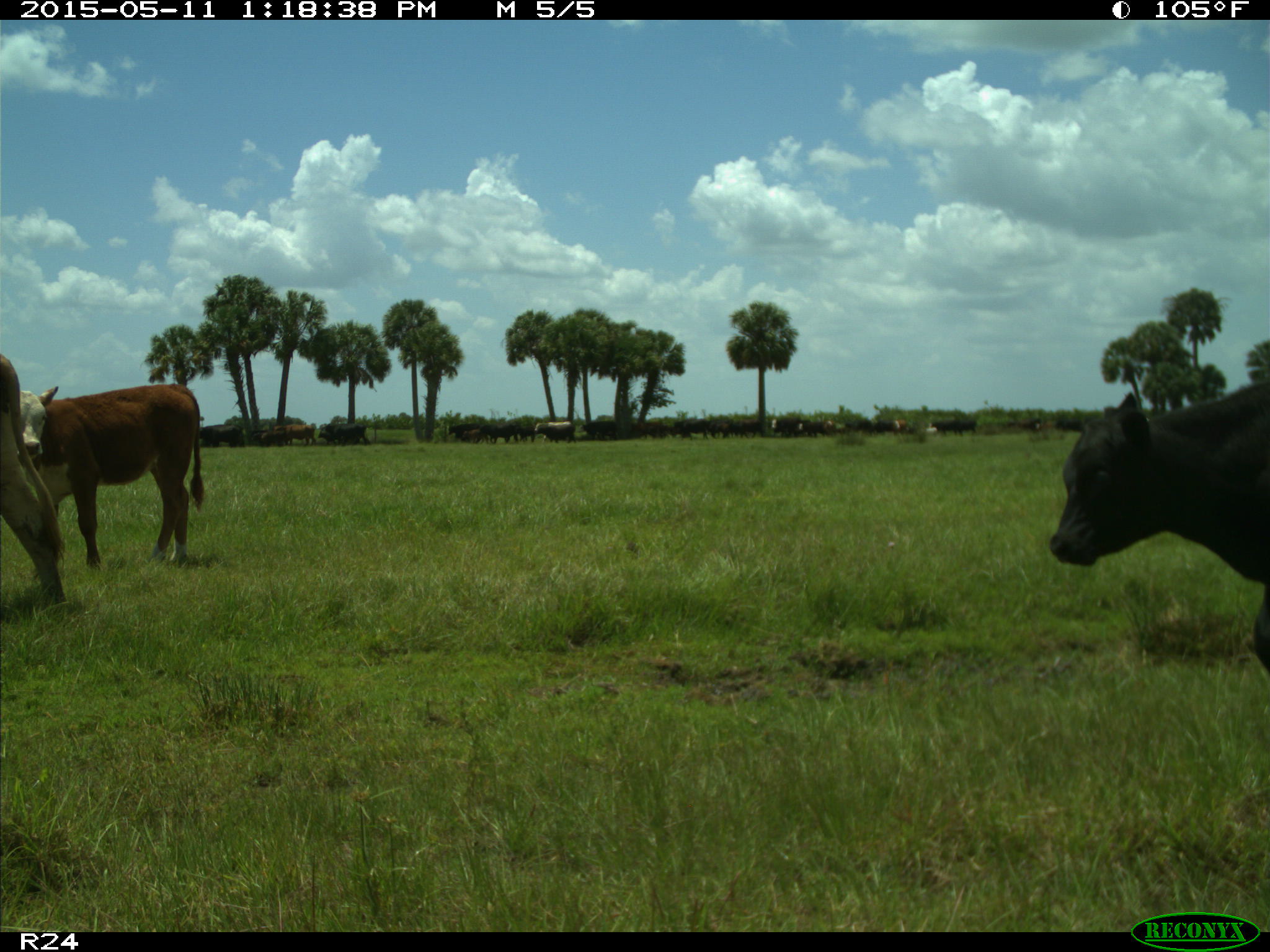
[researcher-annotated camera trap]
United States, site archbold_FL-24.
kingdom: Animalia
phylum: Chordata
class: Mammalia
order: Artiodactyla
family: Bovidae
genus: Bos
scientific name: Bos taurus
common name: domestic cow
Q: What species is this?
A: Bos taurus (domestic cow).